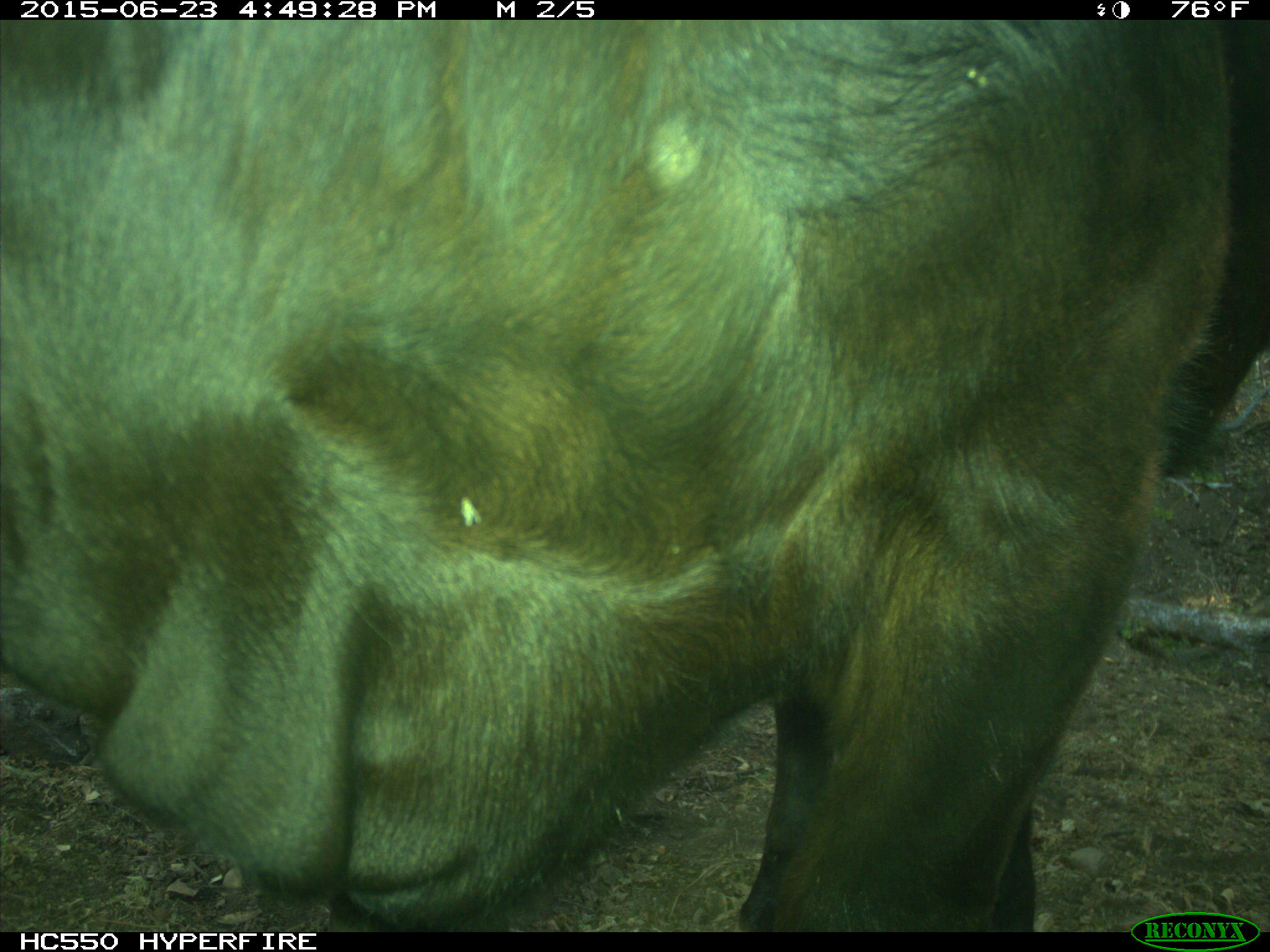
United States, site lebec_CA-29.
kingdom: Animalia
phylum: Chordata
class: Mammalia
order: Artiodactyla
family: Bovidae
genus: Bos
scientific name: Bos taurus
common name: domestic cow